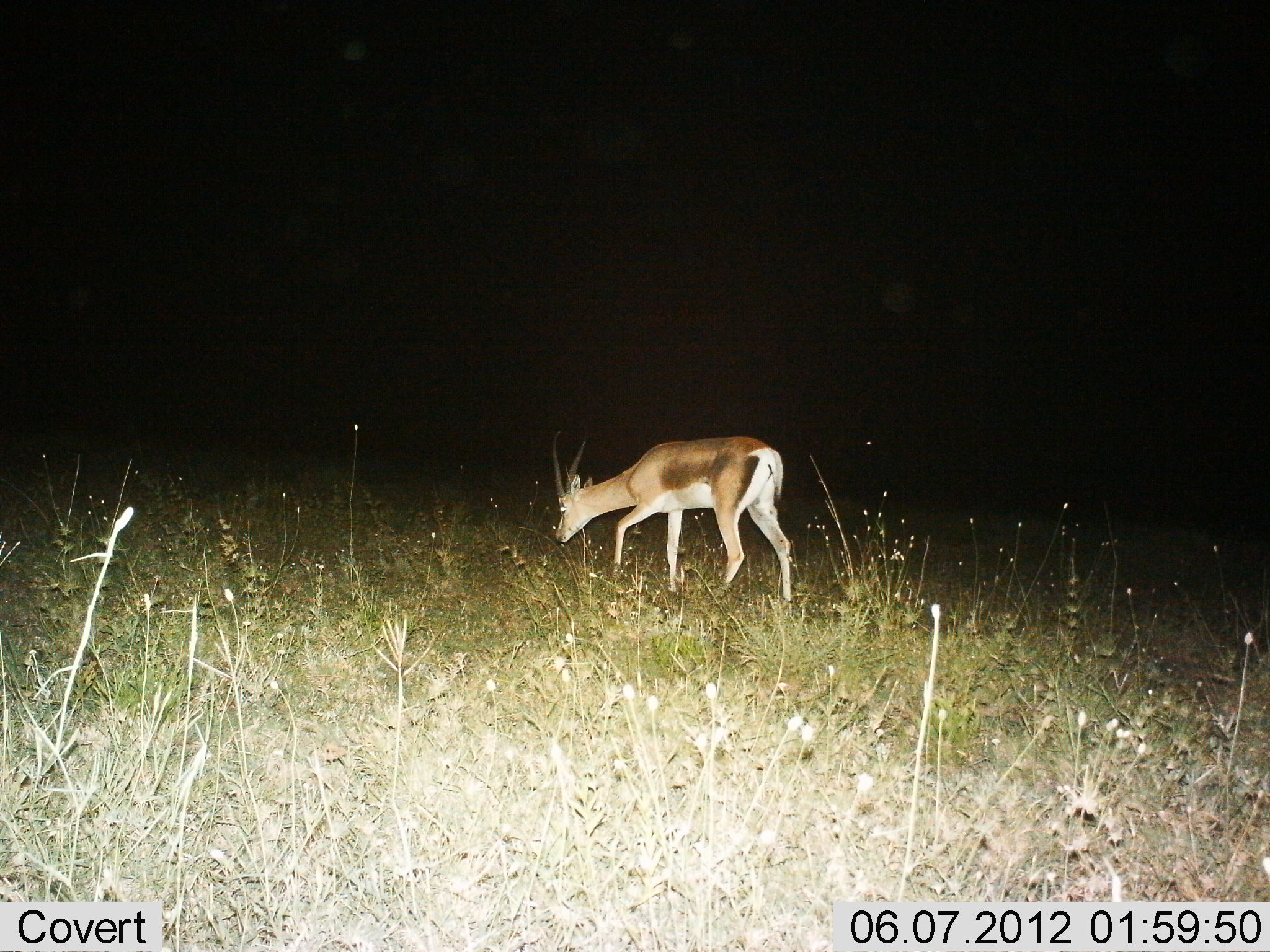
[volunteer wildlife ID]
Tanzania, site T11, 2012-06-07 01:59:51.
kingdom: Animalia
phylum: Chordata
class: Mammalia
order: Artiodactyla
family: Bovidae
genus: Nanger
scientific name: Nanger granti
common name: grant's gazelle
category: gazellegrants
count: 1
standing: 30%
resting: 0%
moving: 30%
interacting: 0%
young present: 0%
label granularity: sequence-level